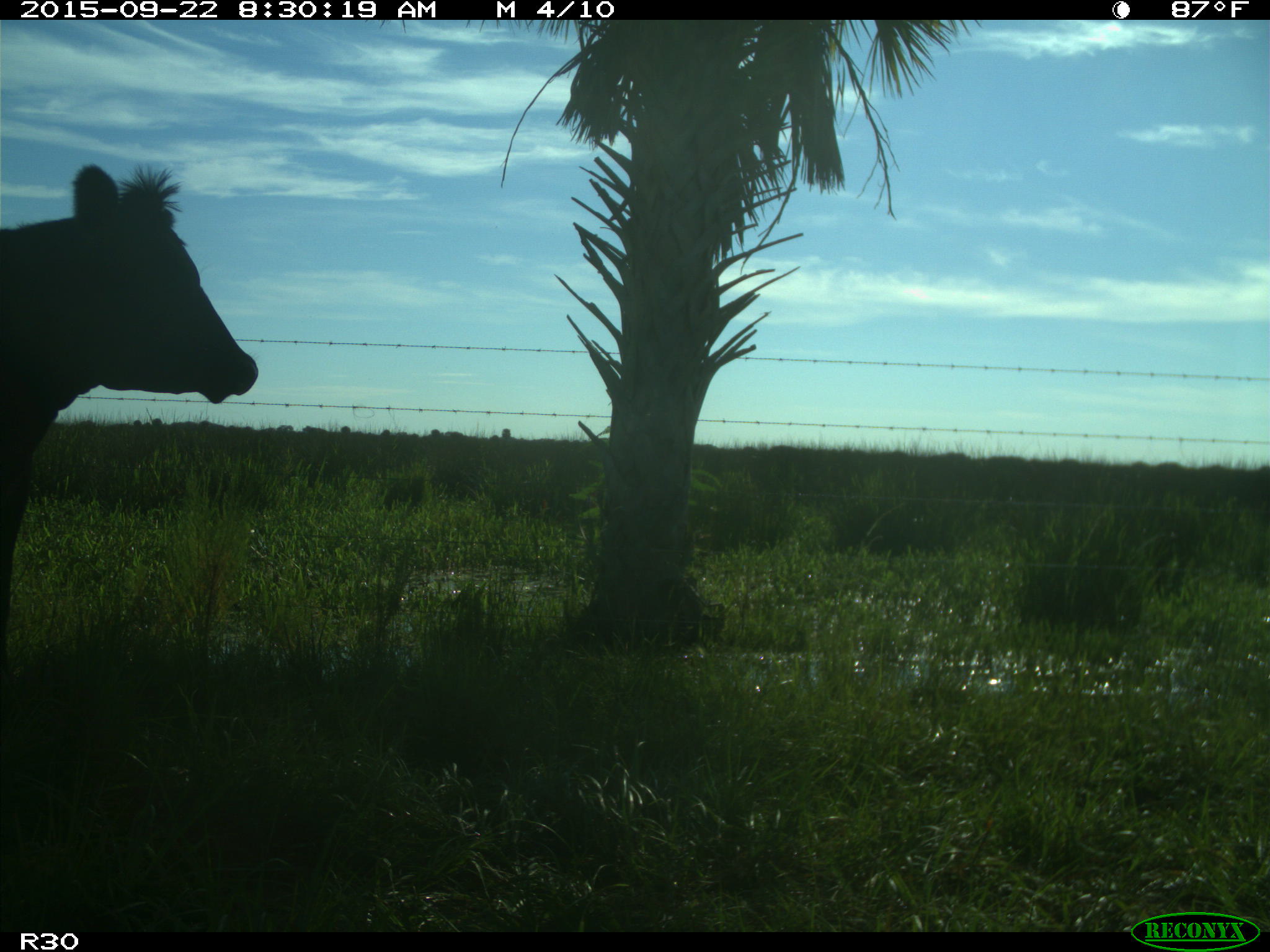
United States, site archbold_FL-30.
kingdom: Animalia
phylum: Chordata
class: Mammalia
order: Artiodactyla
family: Bovidae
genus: Bos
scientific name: Bos taurus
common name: domestic cow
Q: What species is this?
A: Bos taurus (domestic cow).